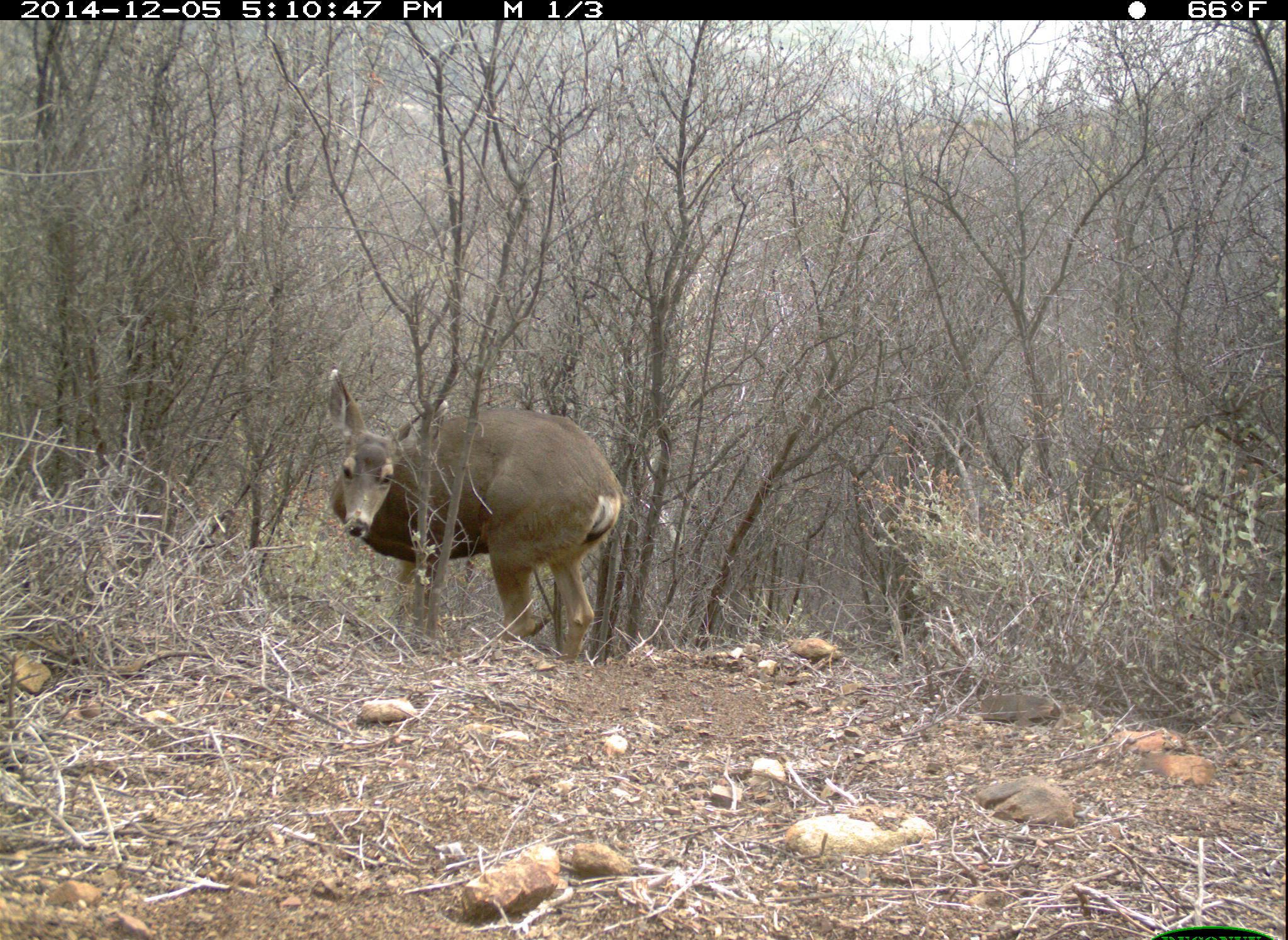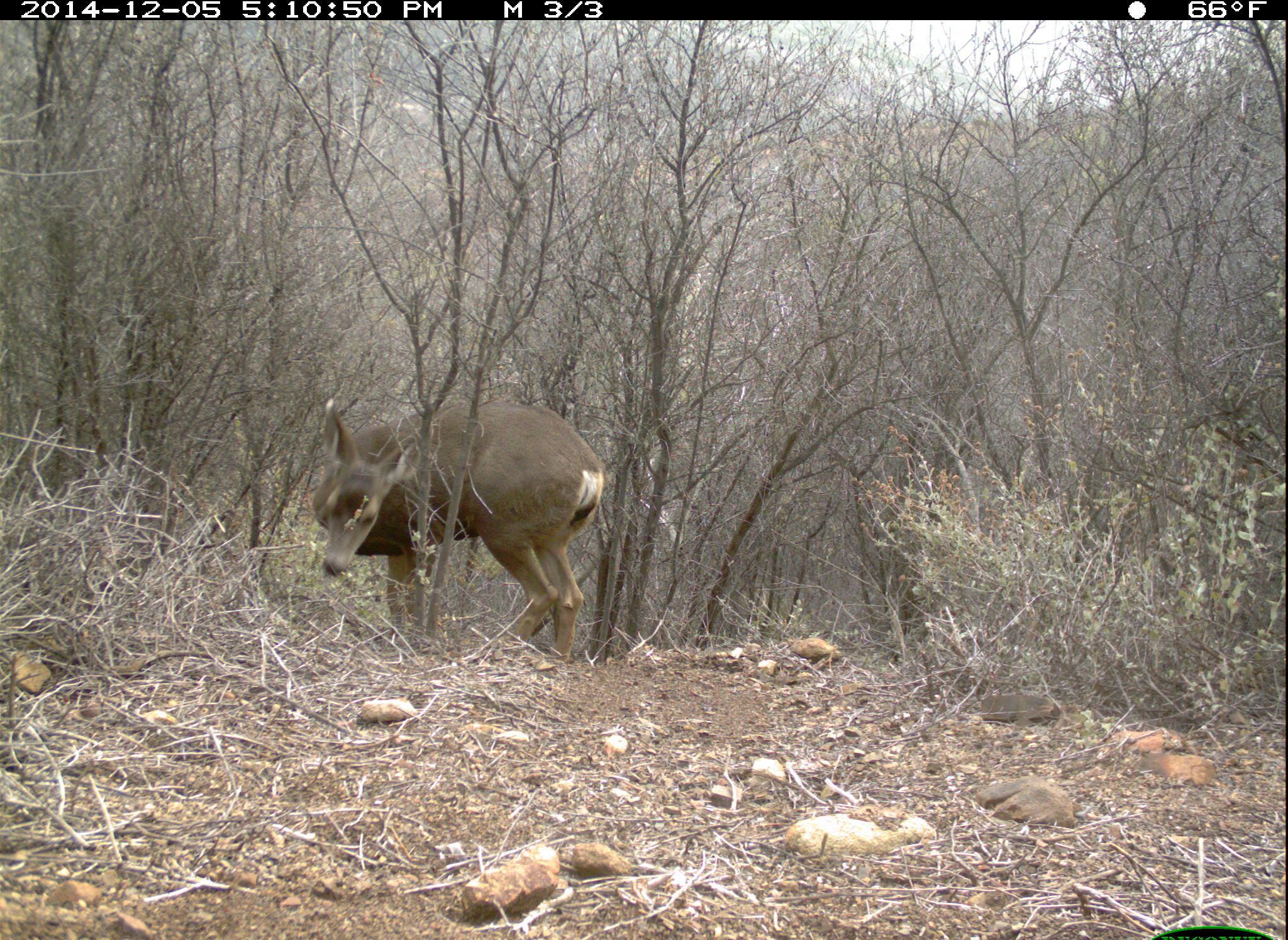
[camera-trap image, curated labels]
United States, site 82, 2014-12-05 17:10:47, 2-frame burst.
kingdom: Animalia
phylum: Chordata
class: Mammalia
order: Artiodactyla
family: Cervidae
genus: Odocoileus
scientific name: Odocoileus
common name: deer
Deer (Odocoileus).